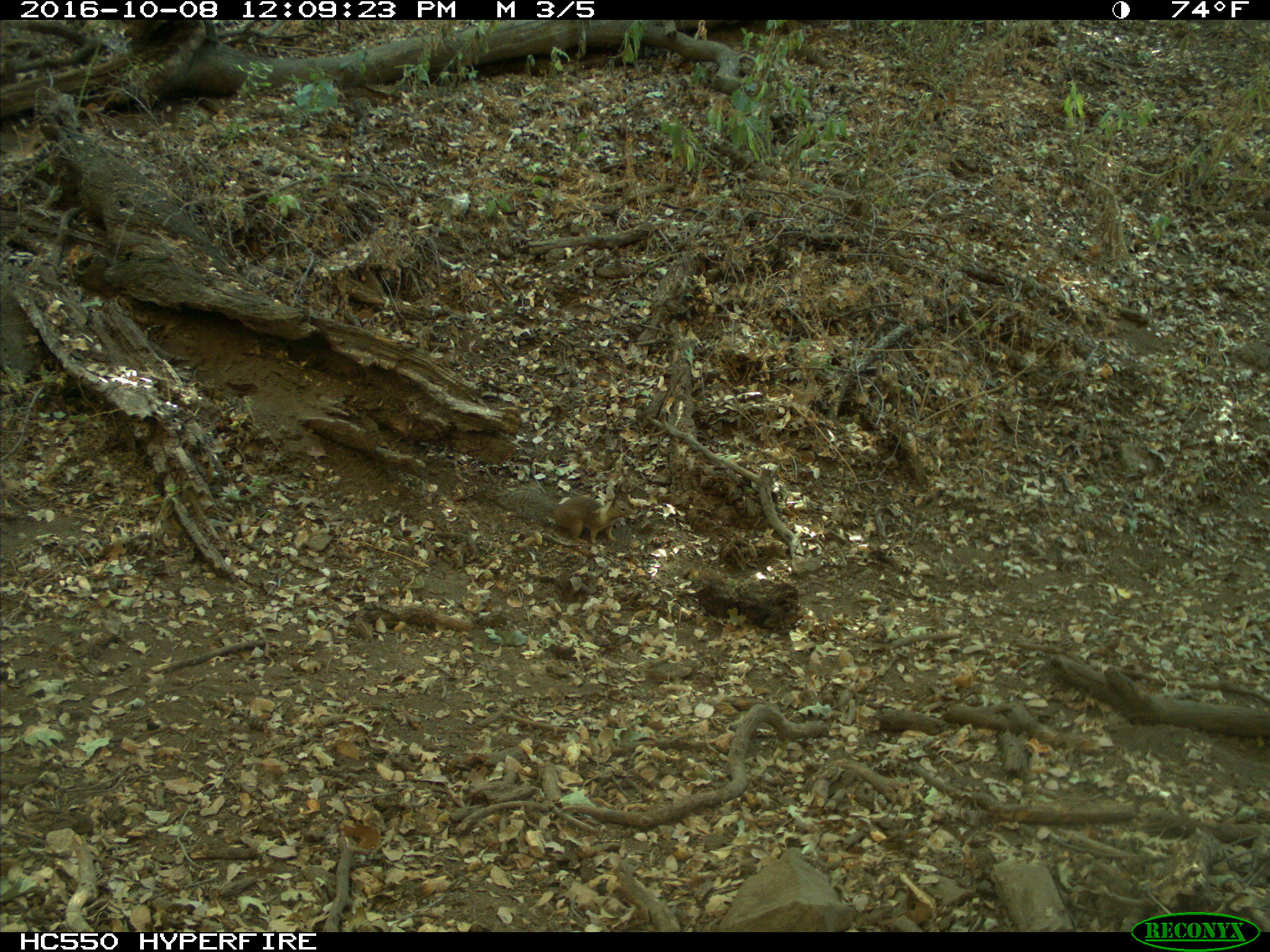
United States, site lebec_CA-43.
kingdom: Animalia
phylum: Chordata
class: Mammalia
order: Rodentia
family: Sciuridae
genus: Otospermophilus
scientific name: Otospermophilus beecheyi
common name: california ground squirrel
Otospermophilus beecheyi (california ground squirrel).